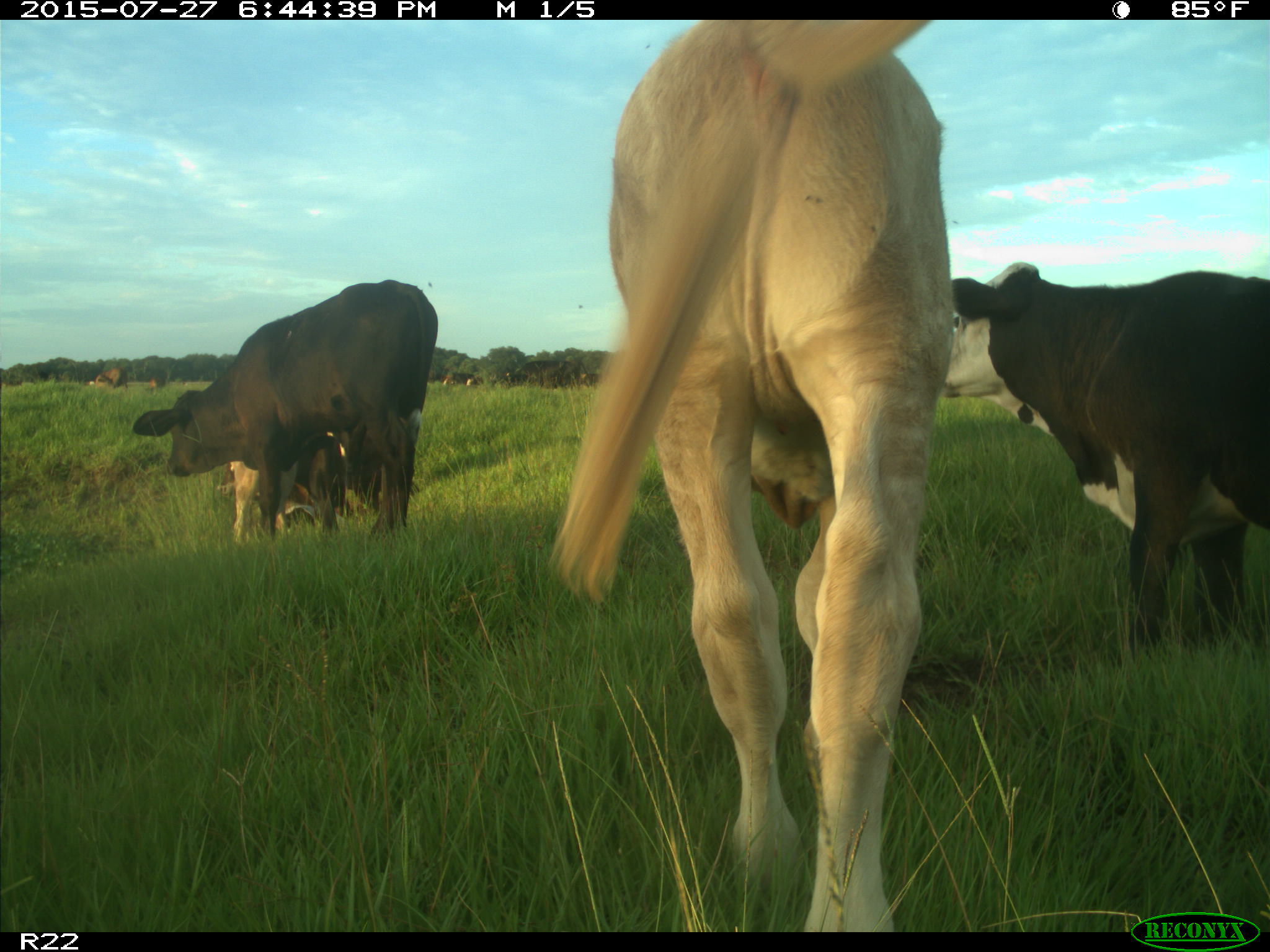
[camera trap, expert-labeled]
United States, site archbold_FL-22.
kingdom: Animalia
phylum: Chordata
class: Mammalia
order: Artiodactyla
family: Bovidae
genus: Bos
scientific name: Bos taurus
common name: domestic cow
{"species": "Bos taurus (domestic cow)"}